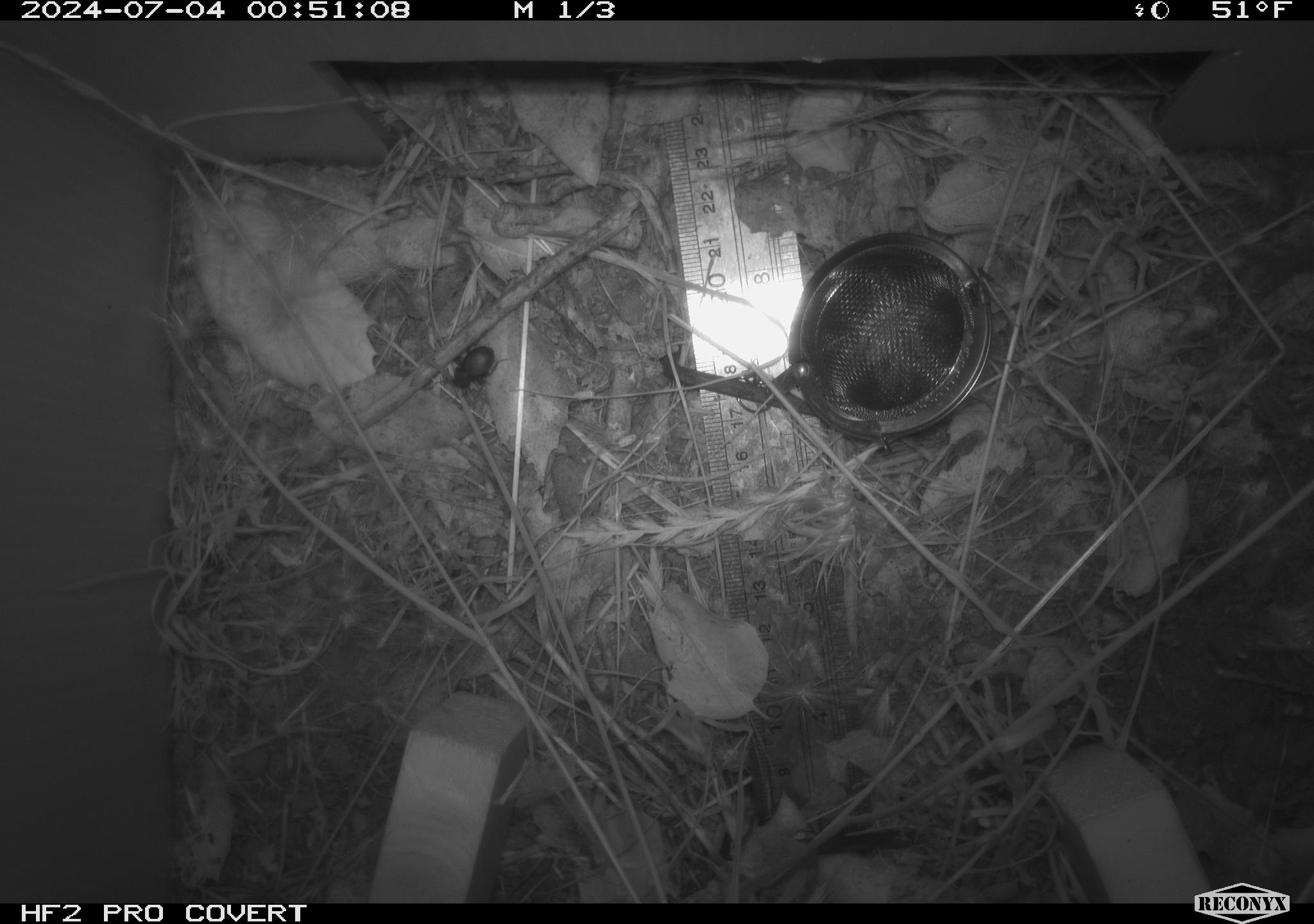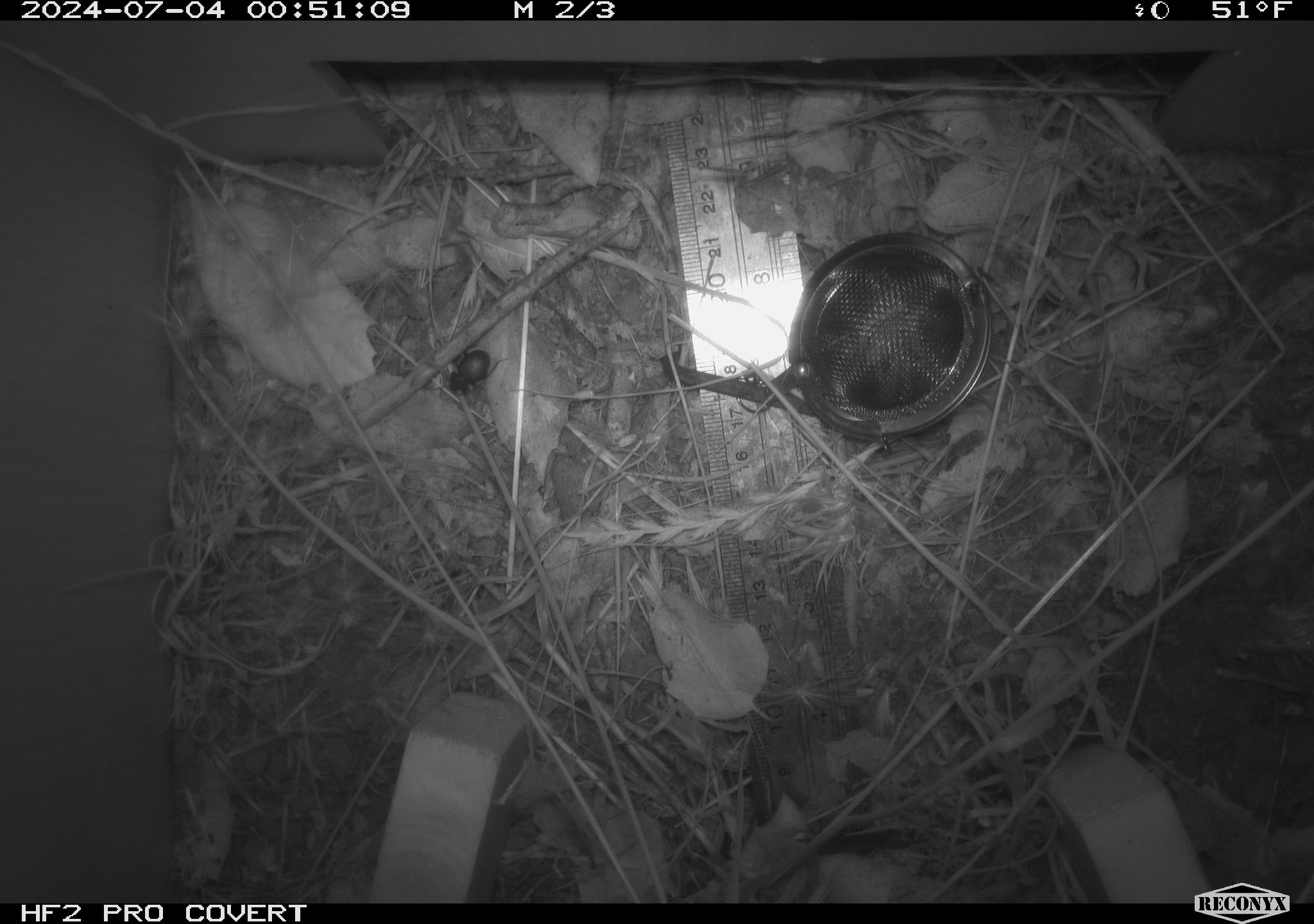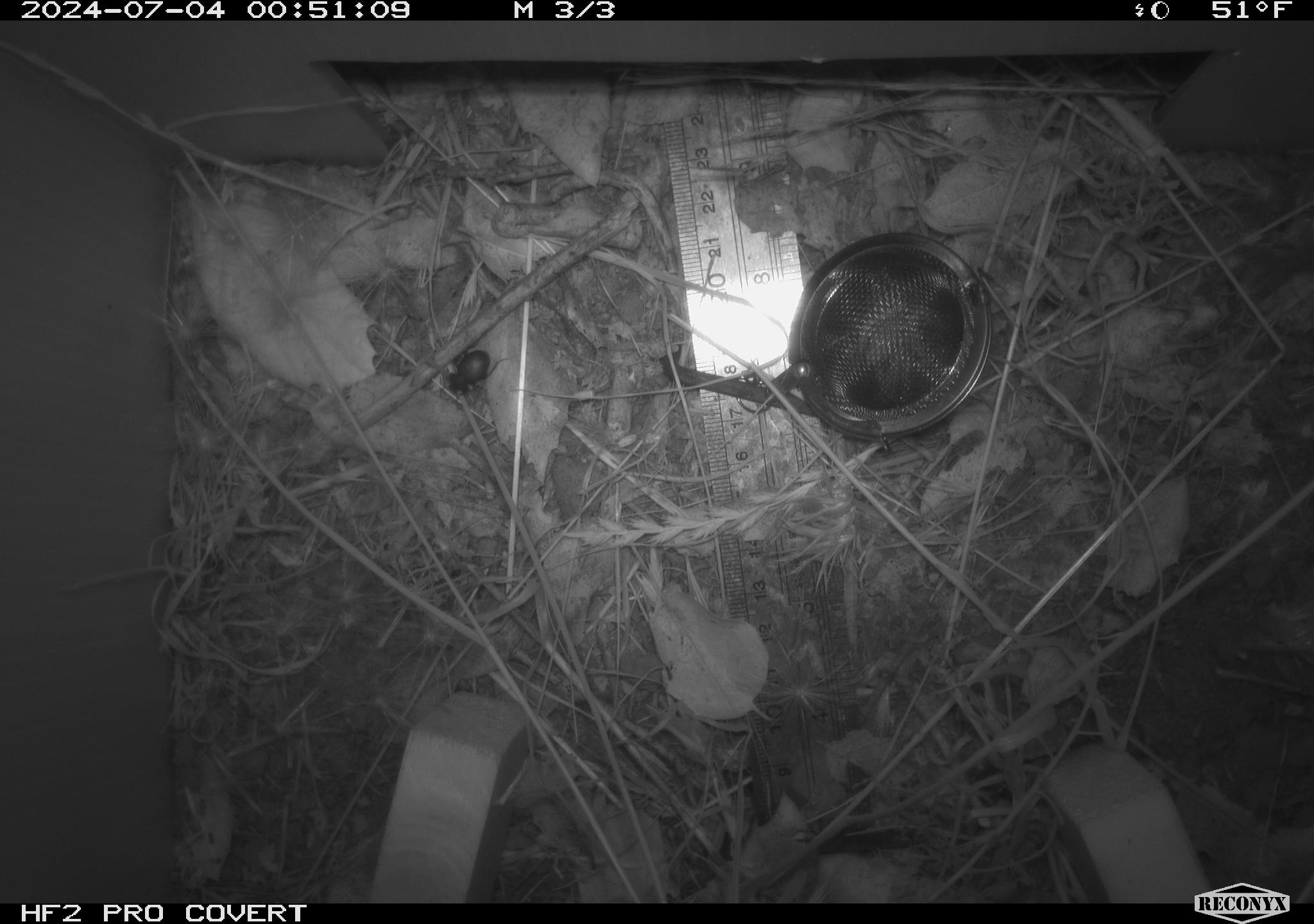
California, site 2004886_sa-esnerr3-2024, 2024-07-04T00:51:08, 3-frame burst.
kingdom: Animalia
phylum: Arthropoda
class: Insecta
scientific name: Insecta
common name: insect